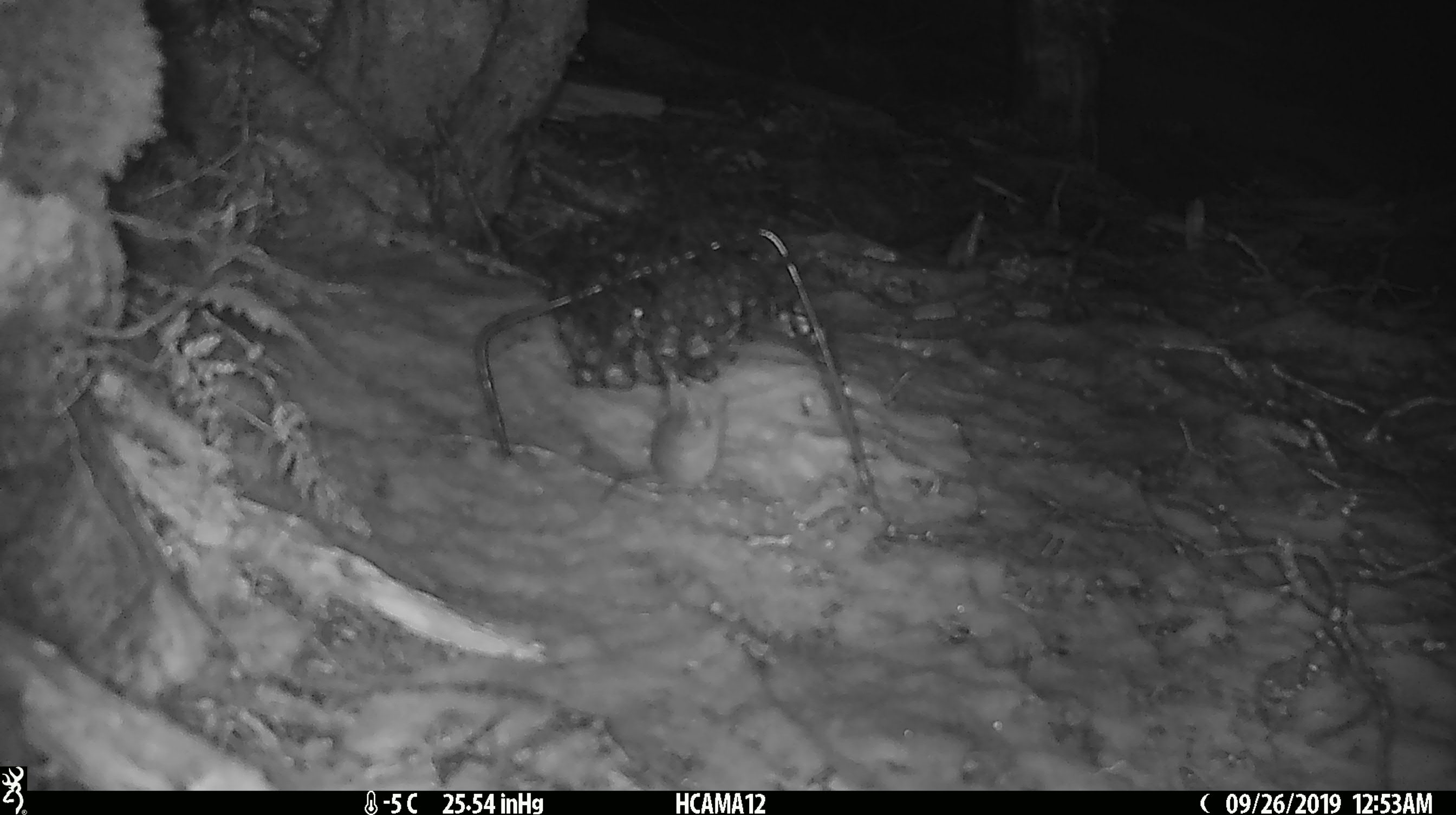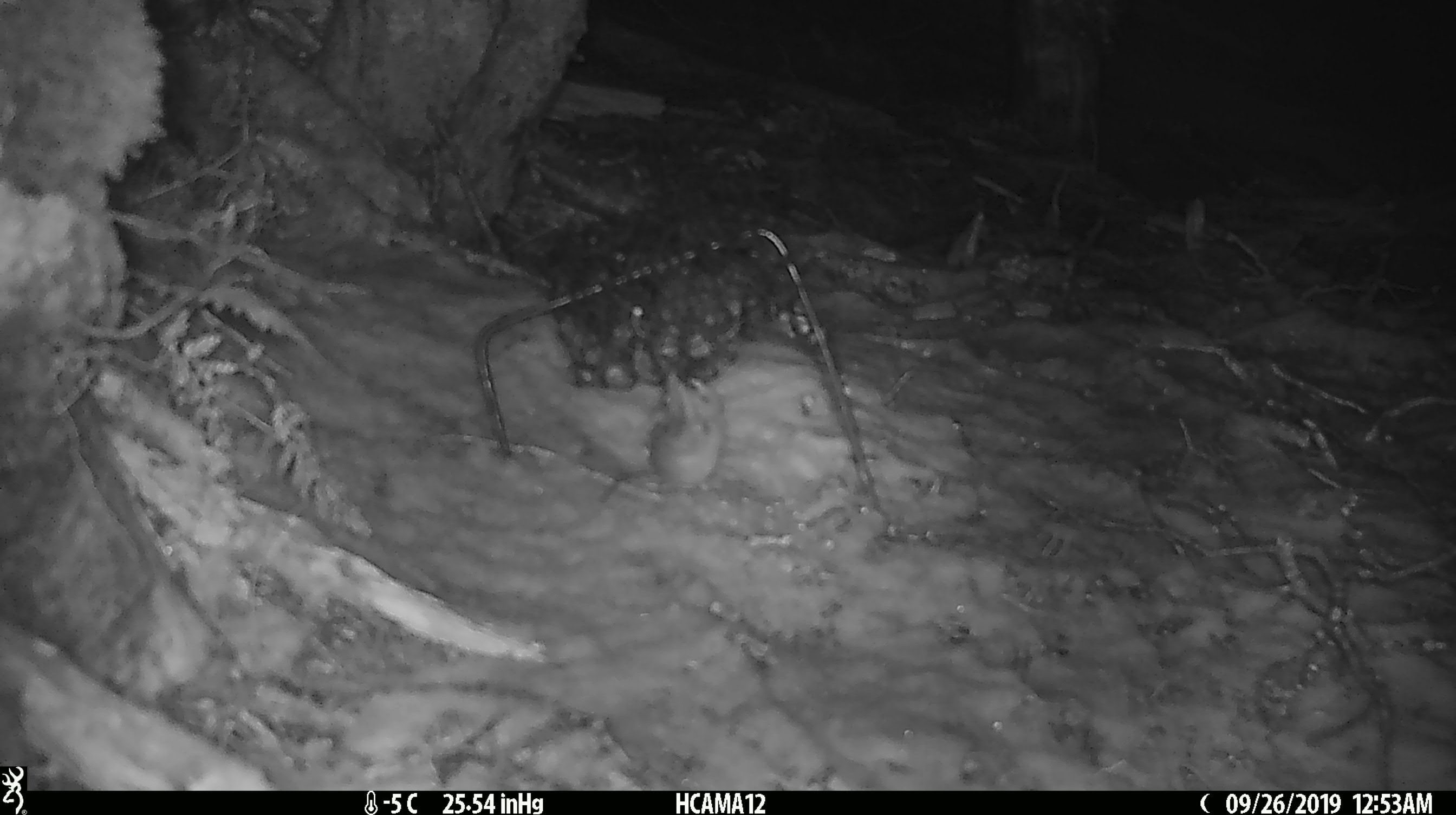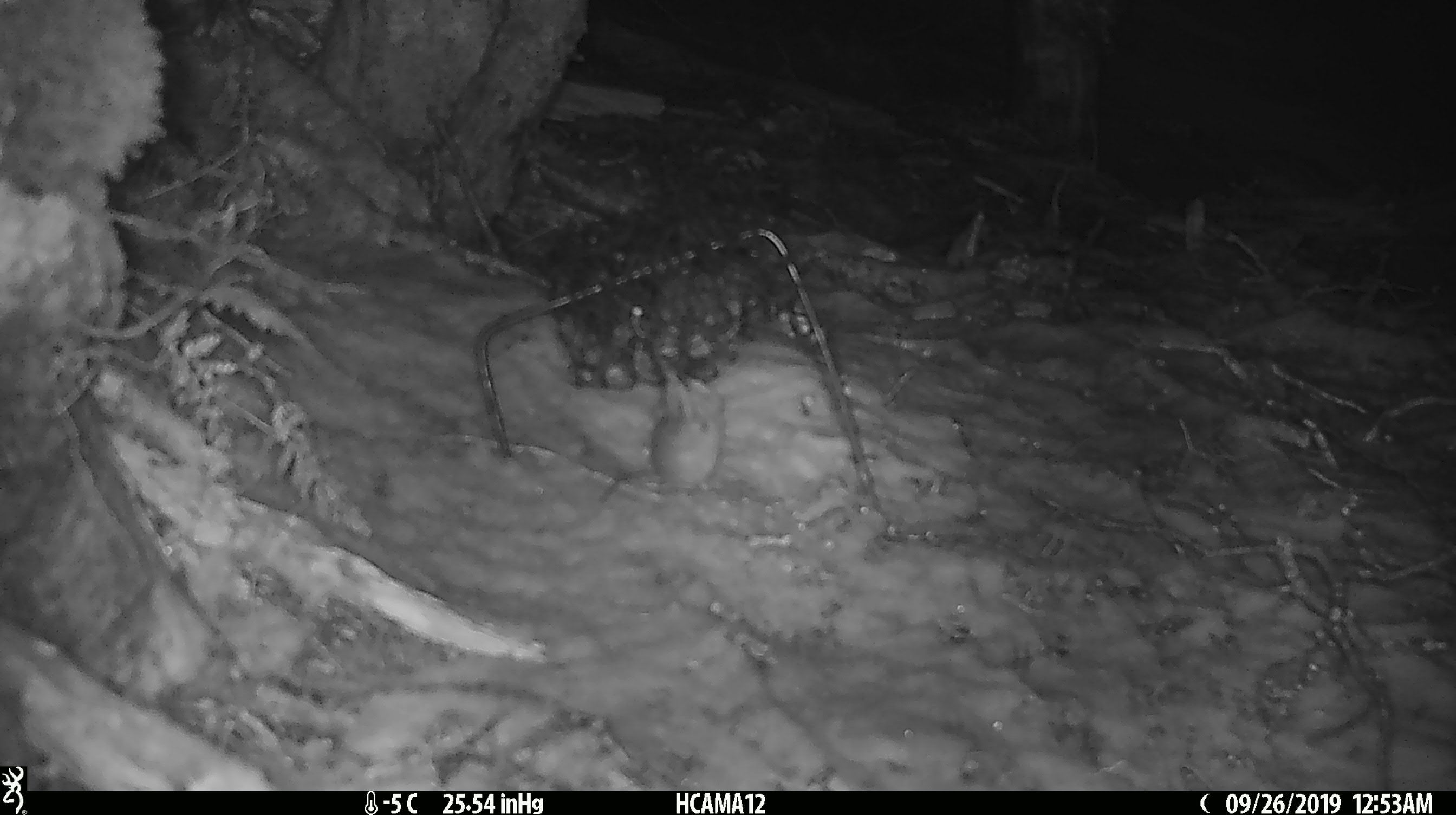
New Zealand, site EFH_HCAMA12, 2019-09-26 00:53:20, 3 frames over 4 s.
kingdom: Animalia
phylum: Chordata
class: Mammalia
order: Rodentia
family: Muridae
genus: Mus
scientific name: Mus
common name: mouse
Mouse (Mus).